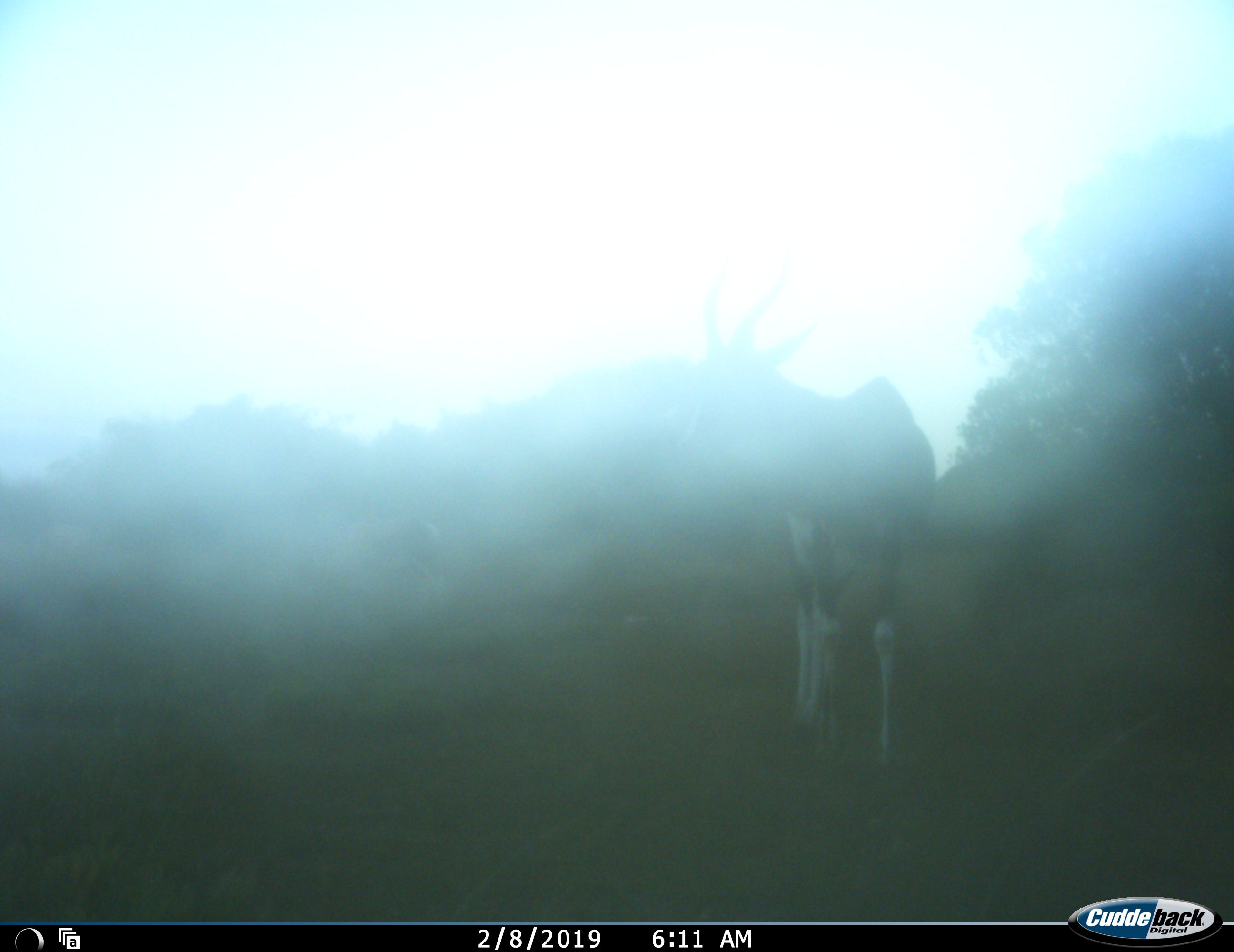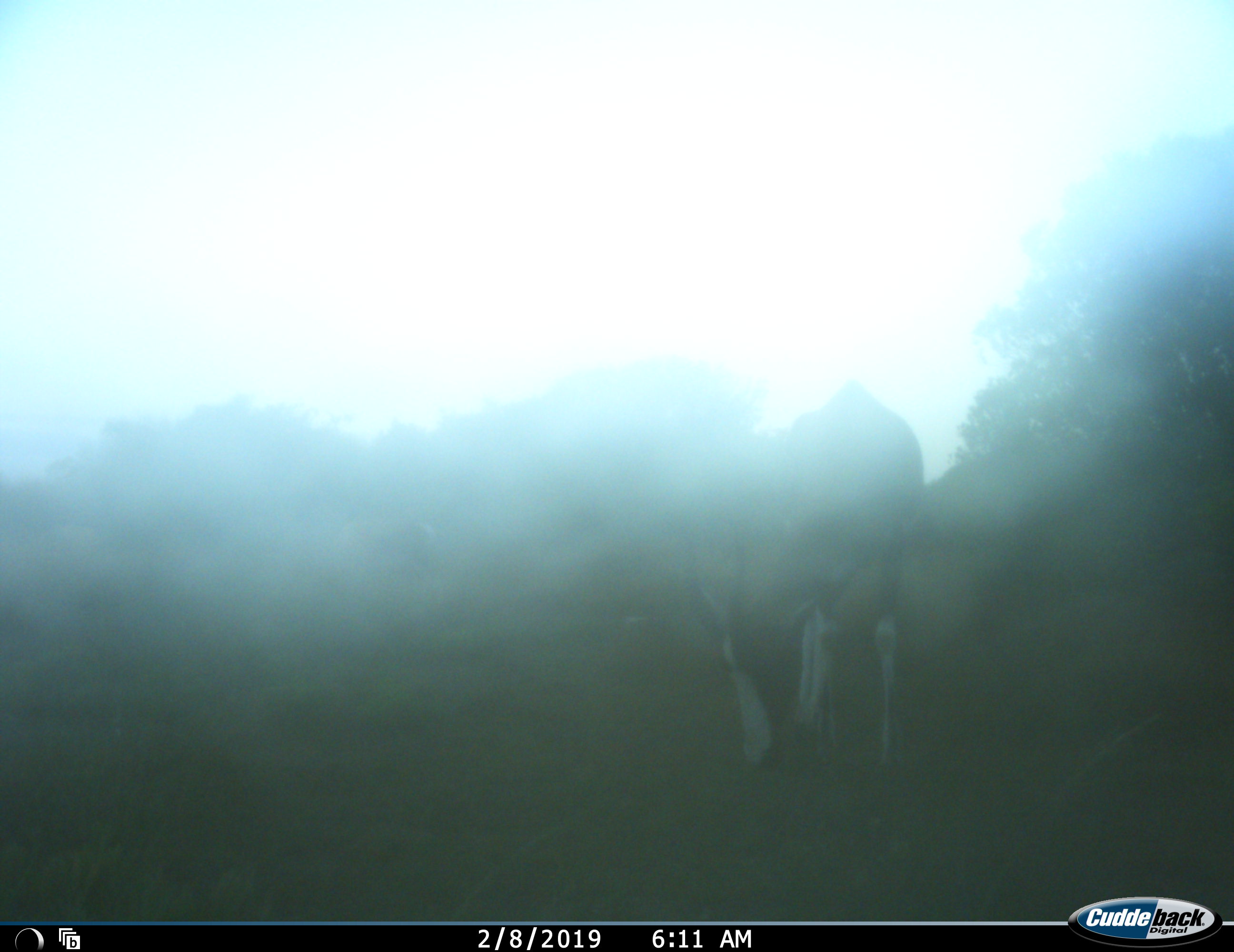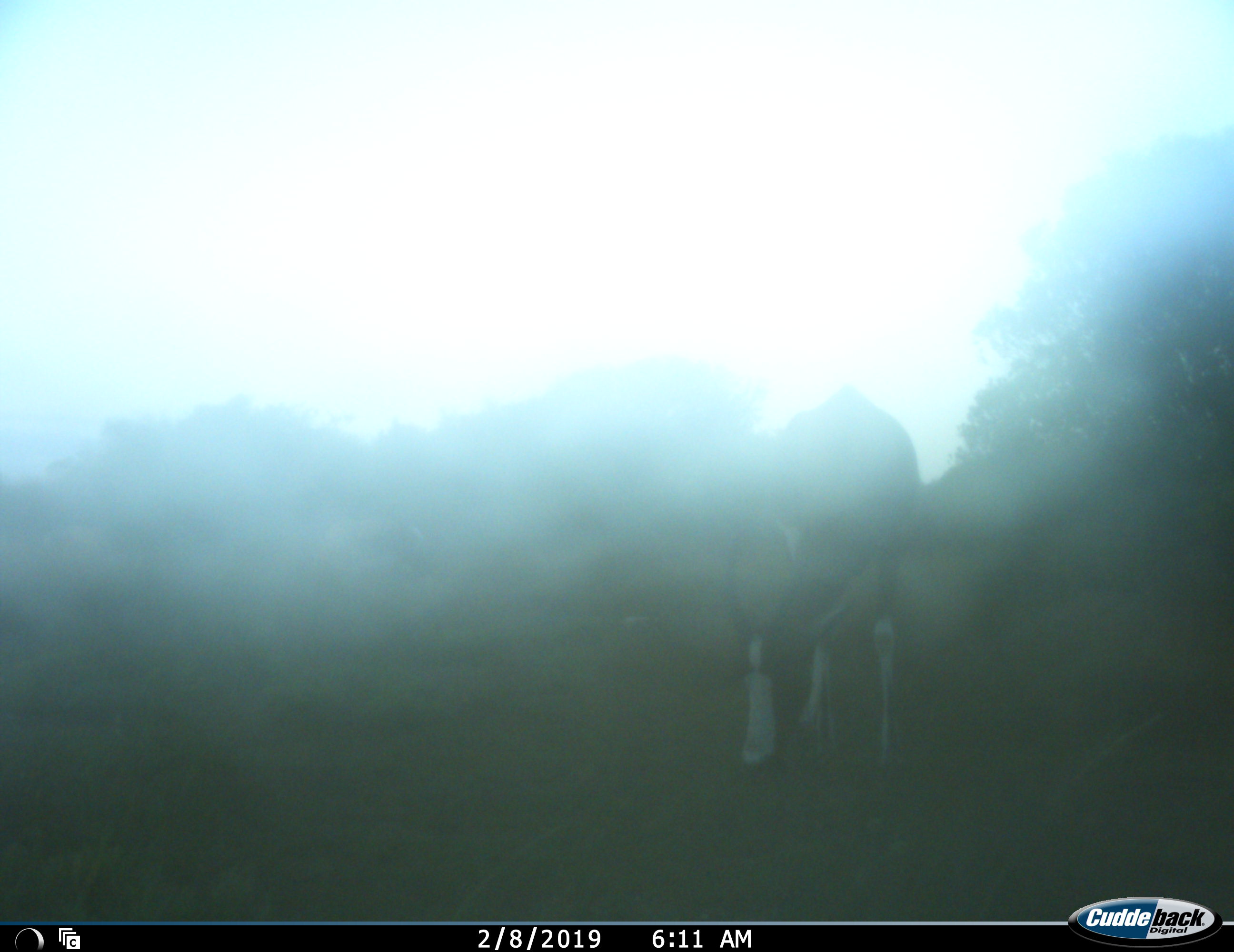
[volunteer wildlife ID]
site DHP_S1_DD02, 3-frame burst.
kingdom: Animalia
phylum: Chordata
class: Mammalia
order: Artiodactyla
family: Bovidae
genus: Damaliscus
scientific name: Damaliscus pygargus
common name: bontebok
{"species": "bontebok (Damaliscus pygargus)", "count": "1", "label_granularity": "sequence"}